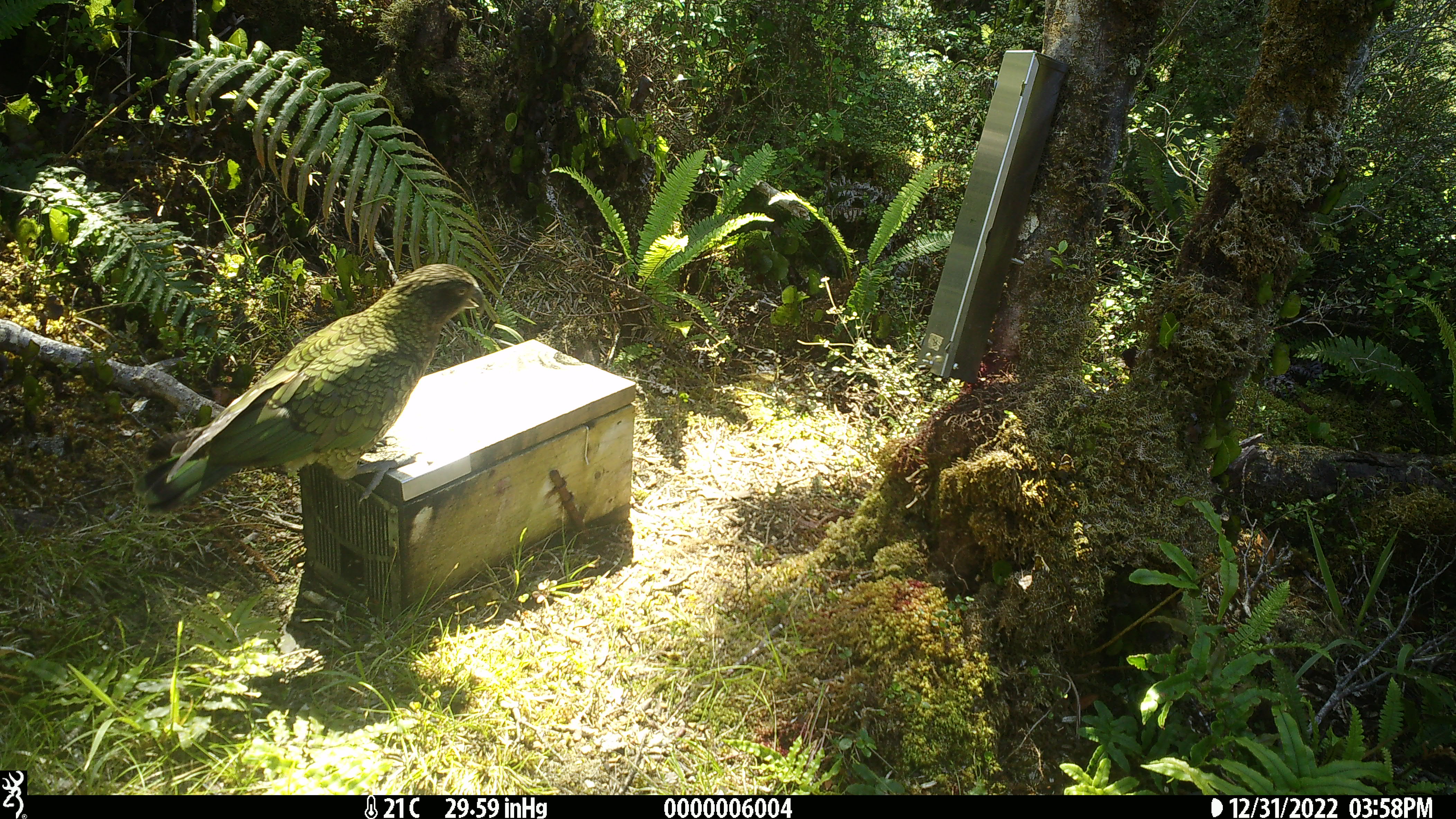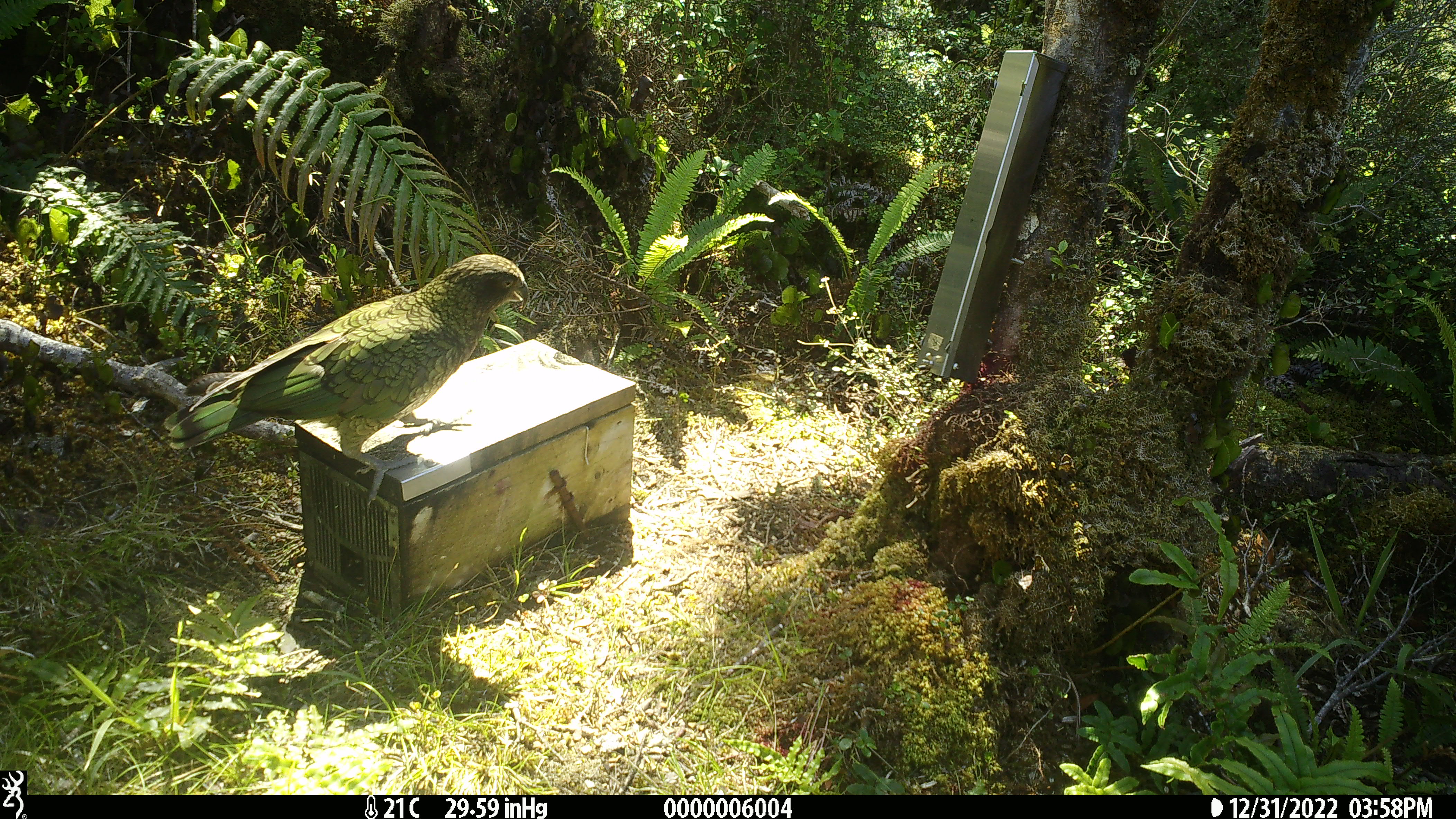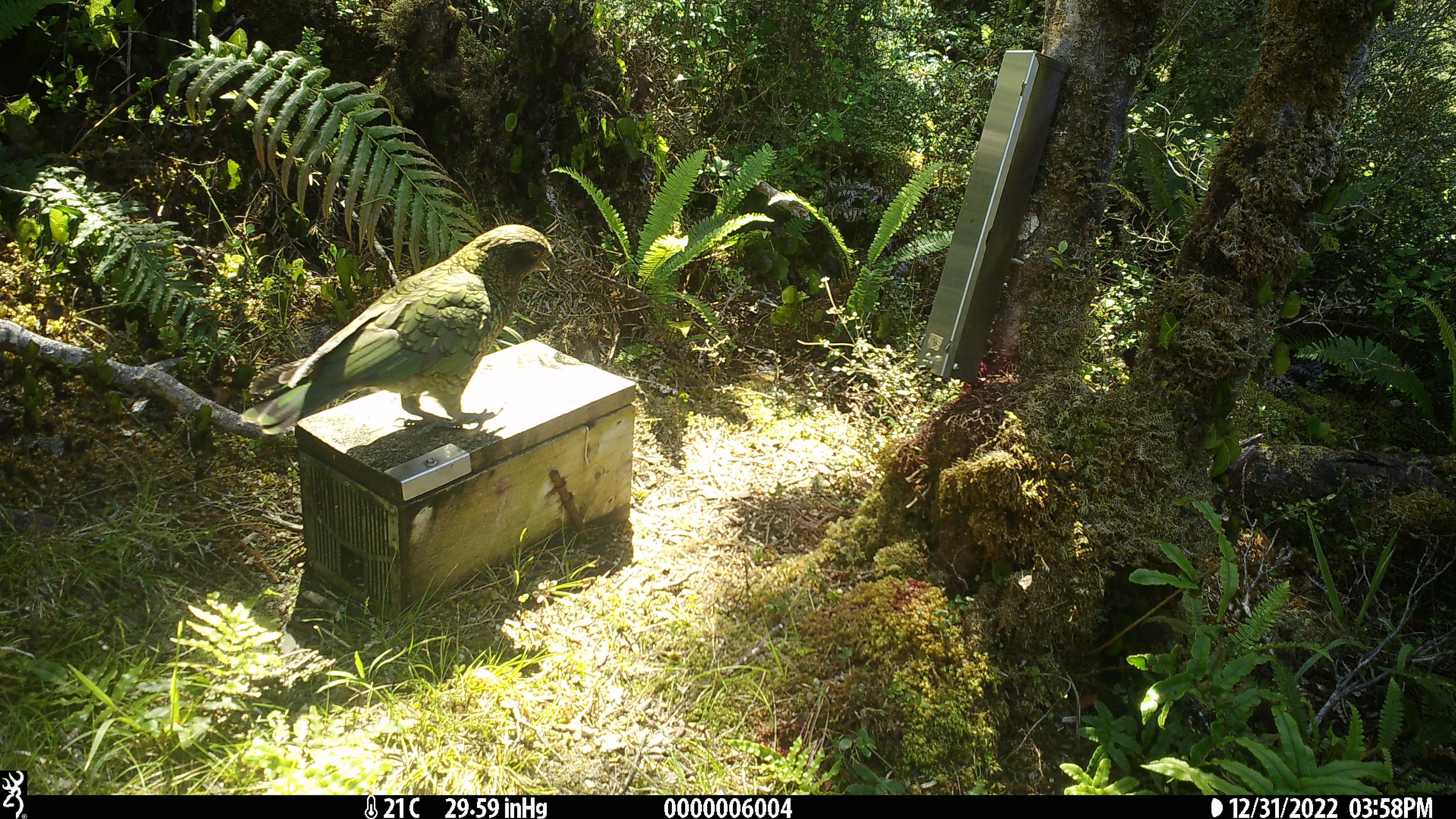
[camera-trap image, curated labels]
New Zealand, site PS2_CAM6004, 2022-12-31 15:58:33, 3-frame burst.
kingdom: Animalia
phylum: Chordata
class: Aves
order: Psittaciformes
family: Strigopidae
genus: Nestor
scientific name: Nestor notabilis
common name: kea